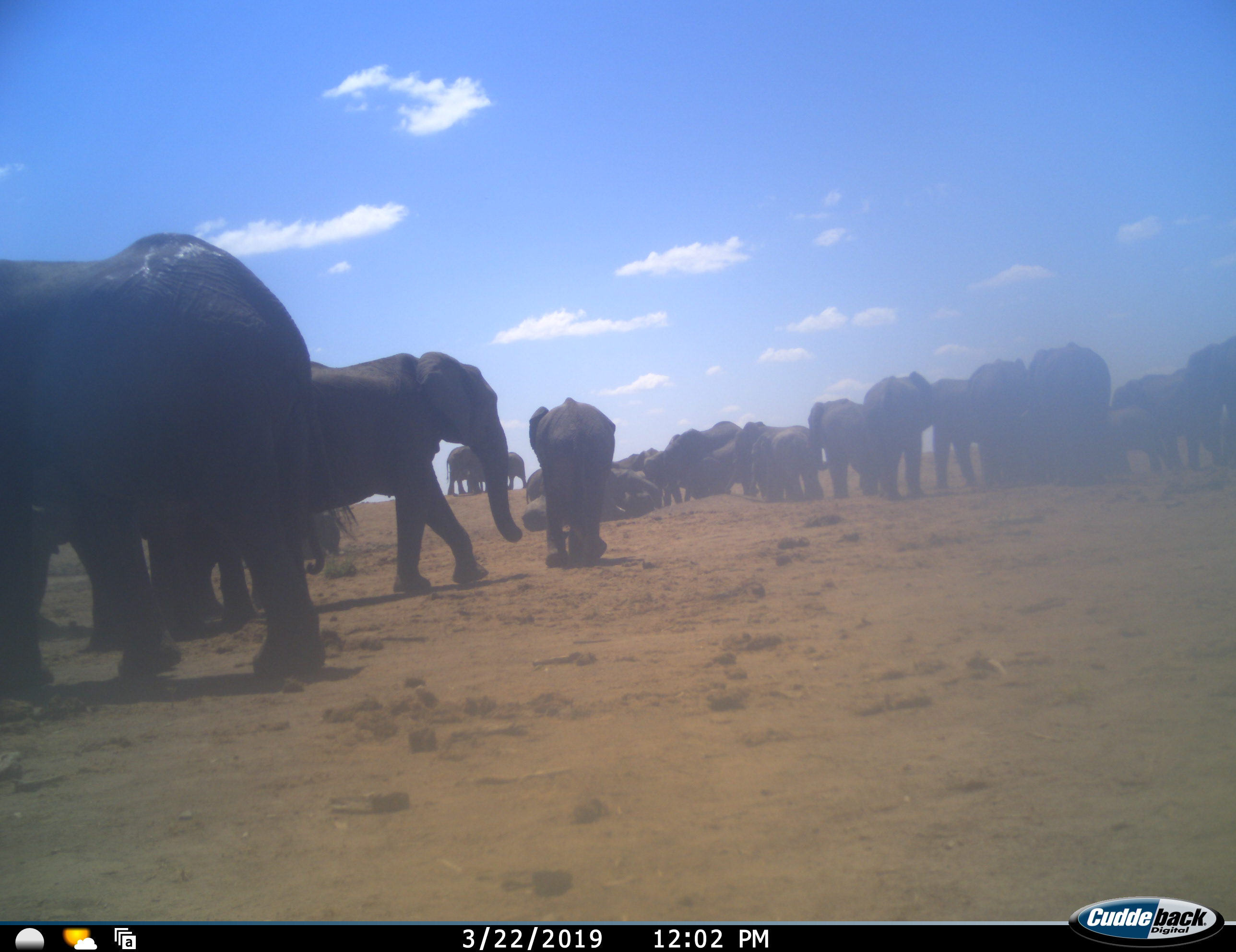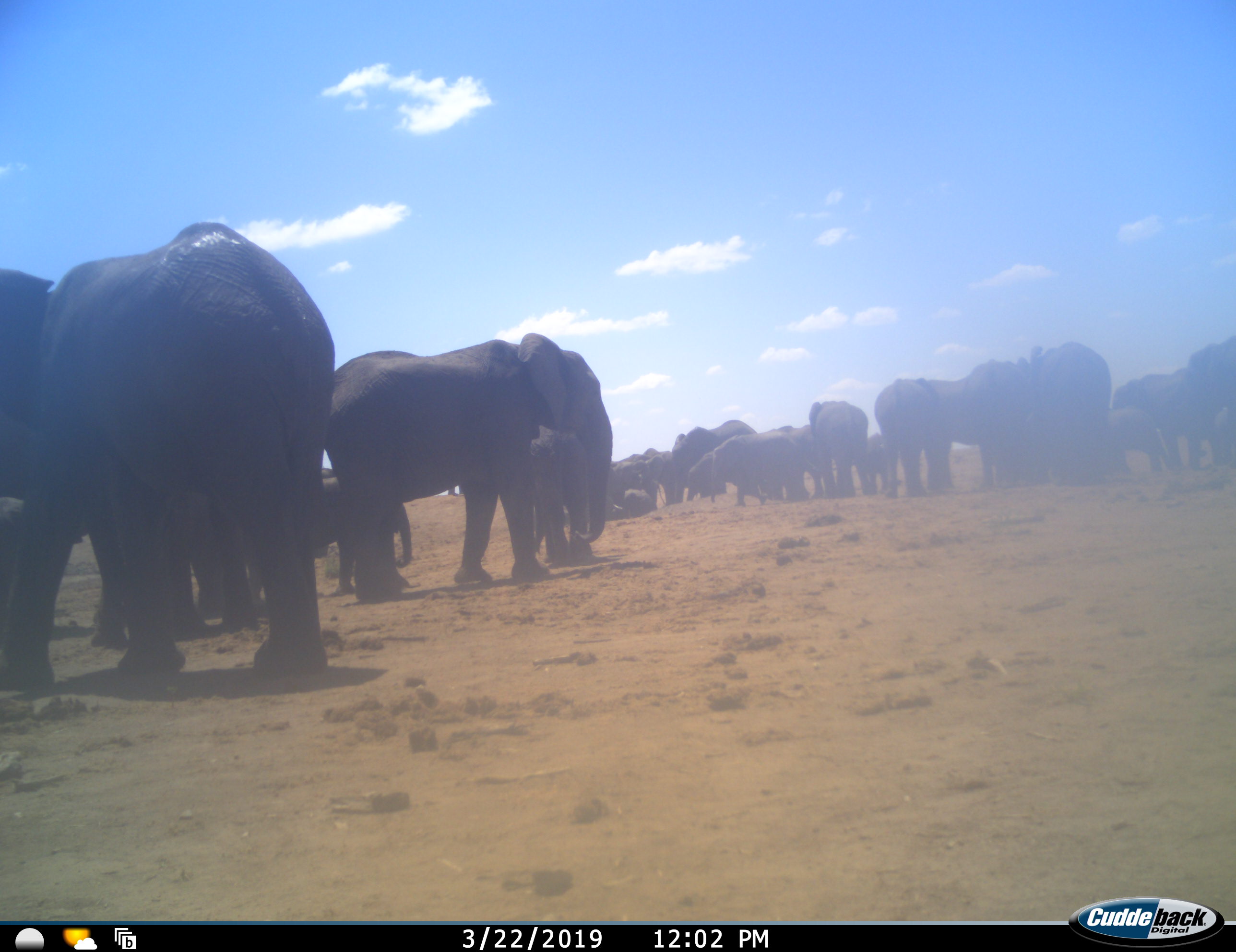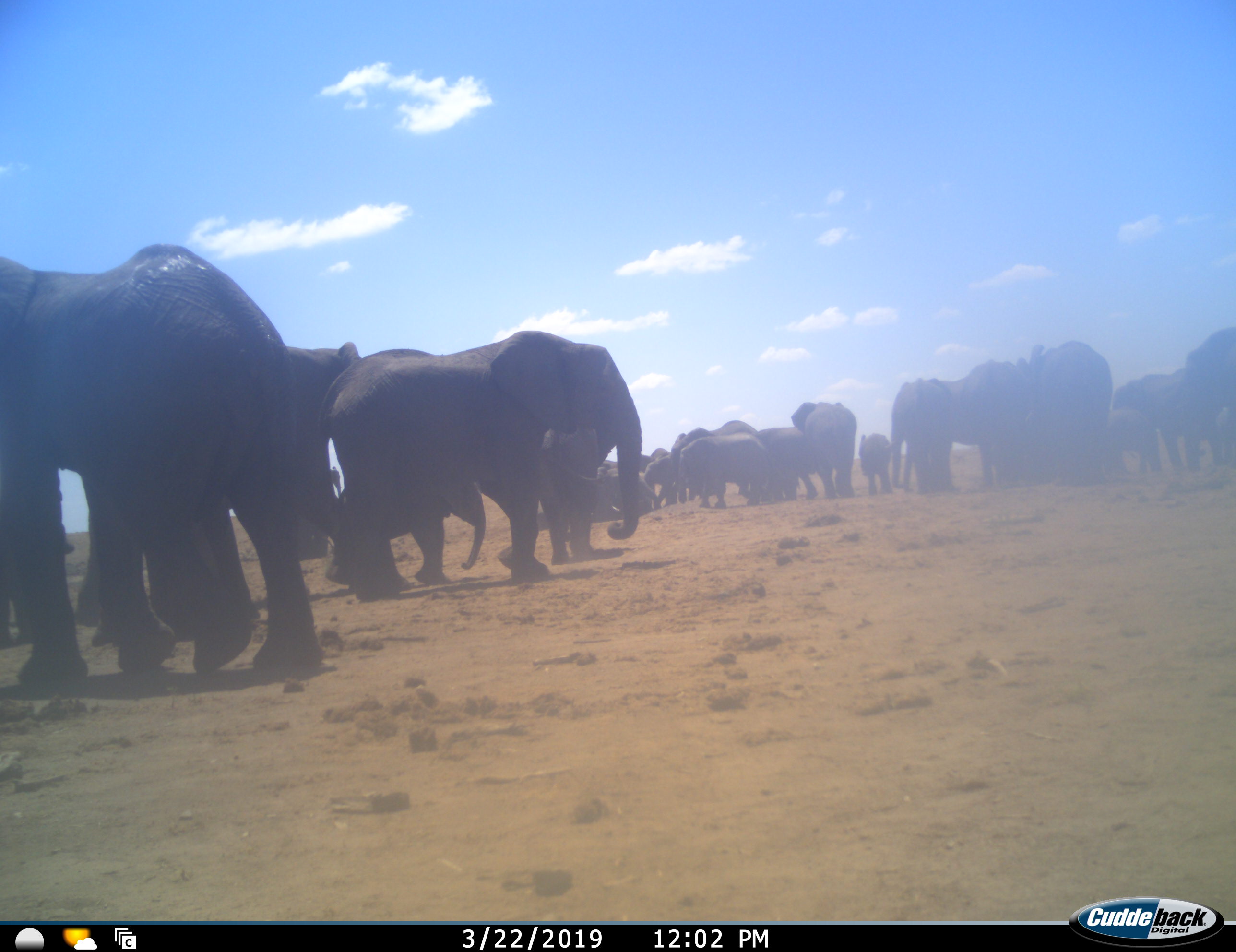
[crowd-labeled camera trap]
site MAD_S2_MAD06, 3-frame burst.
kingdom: Animalia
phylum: Chordata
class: Mammalia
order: Proboscidea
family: Elephantidae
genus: Loxodonta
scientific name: Loxodonta africana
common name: african bush elephant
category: elephant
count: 11-50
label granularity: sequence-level